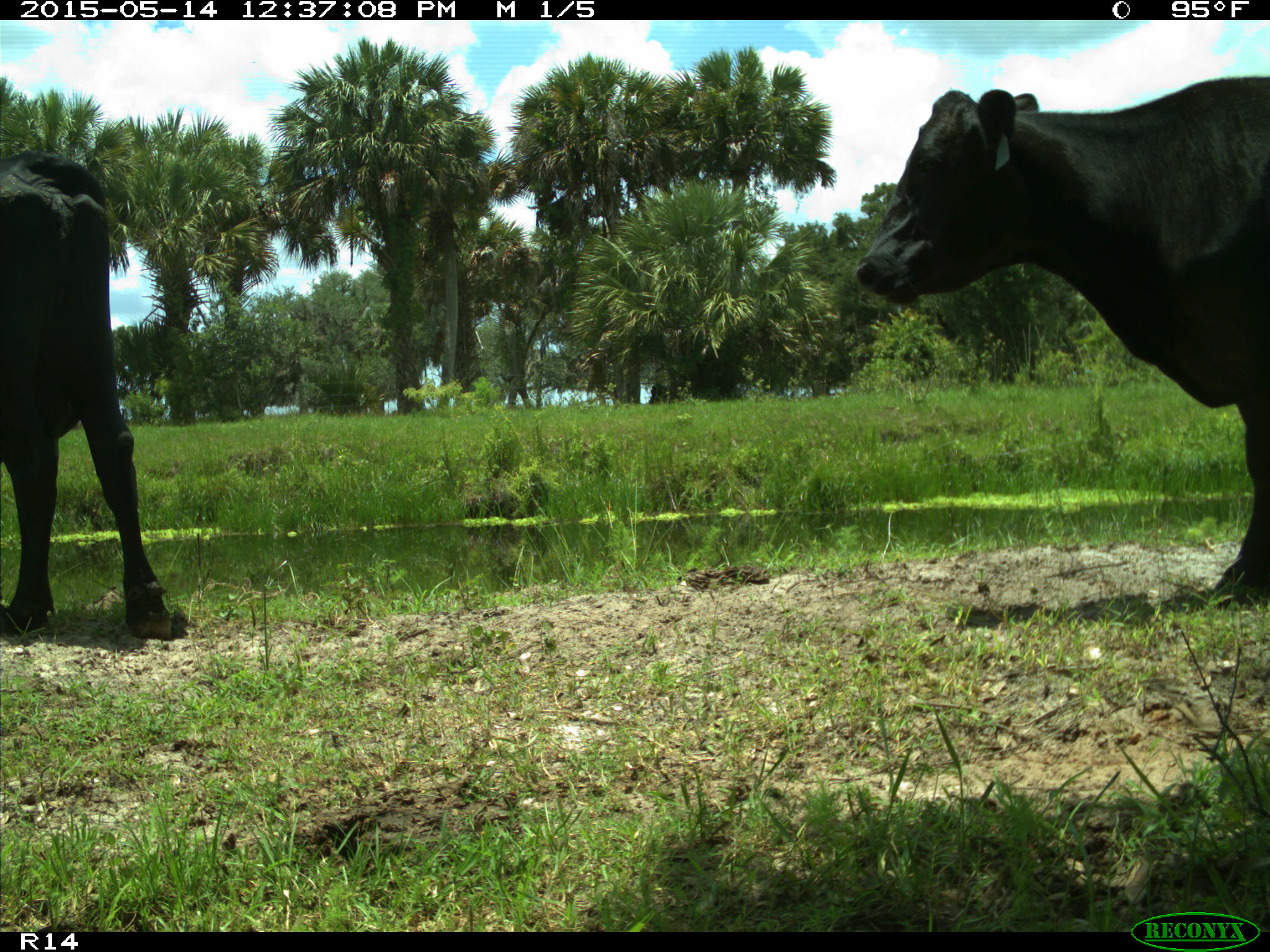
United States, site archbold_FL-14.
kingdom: Animalia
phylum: Chordata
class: Mammalia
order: Artiodactyla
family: Bovidae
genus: Bos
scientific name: Bos taurus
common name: domestic cow